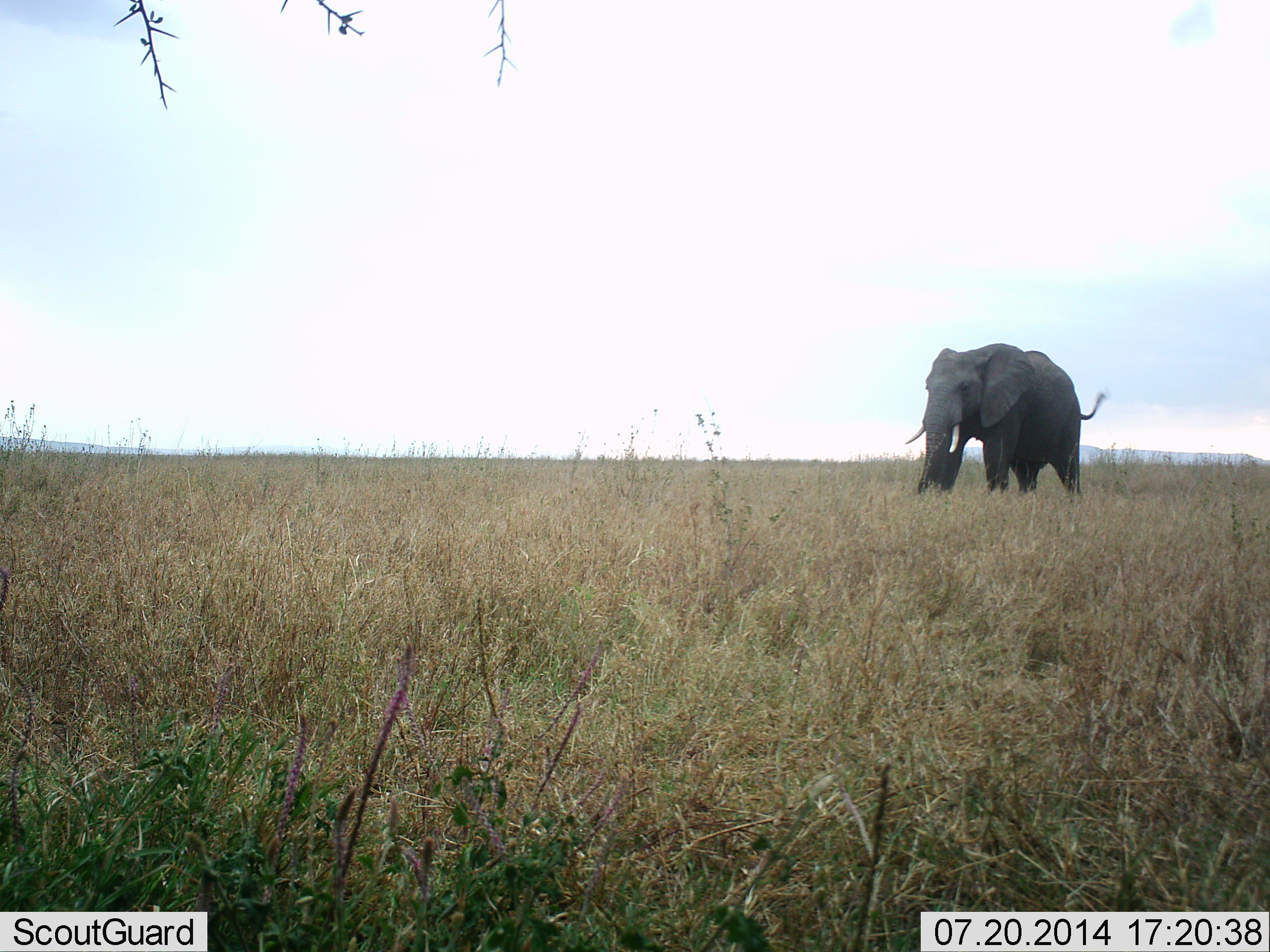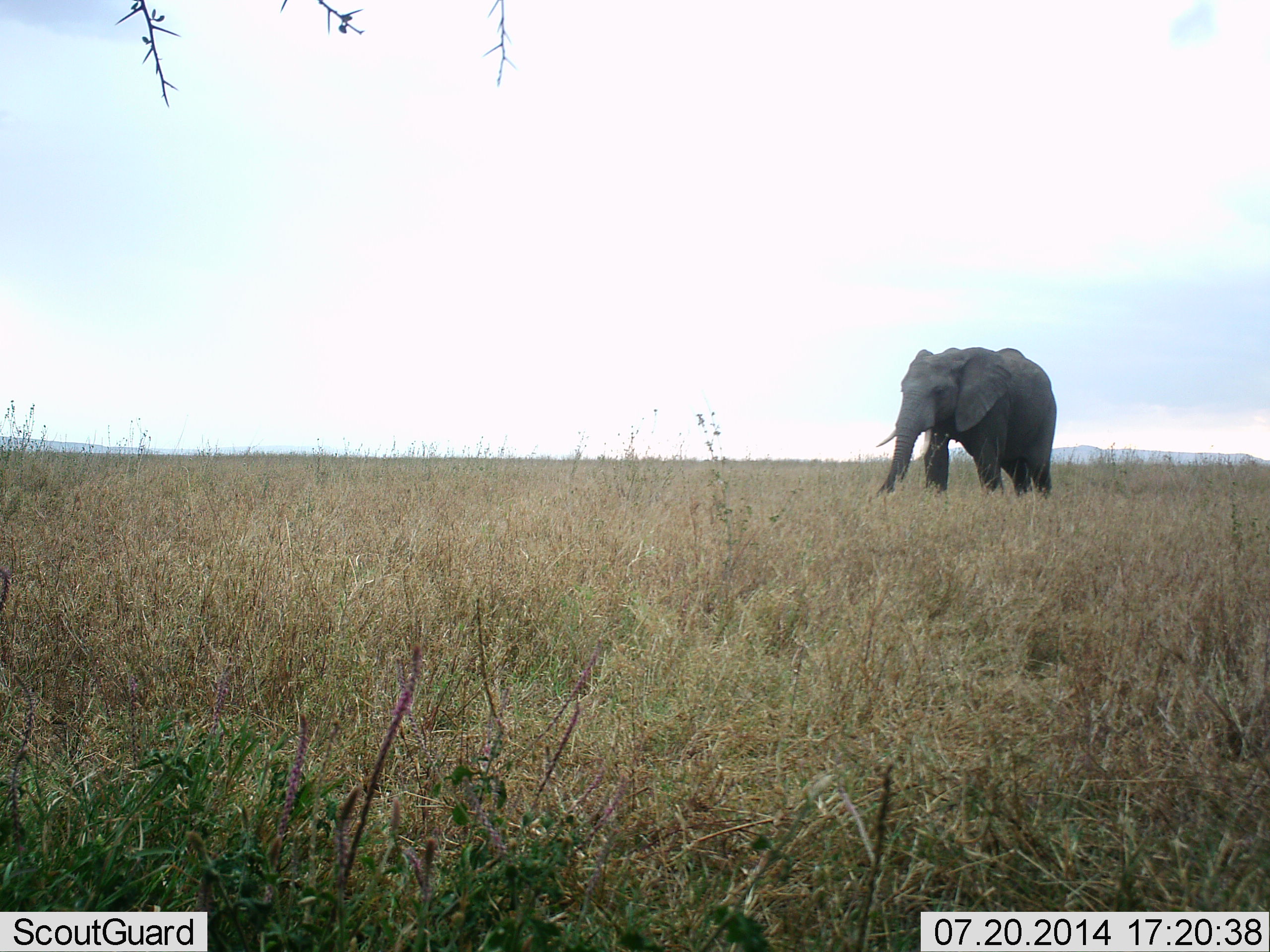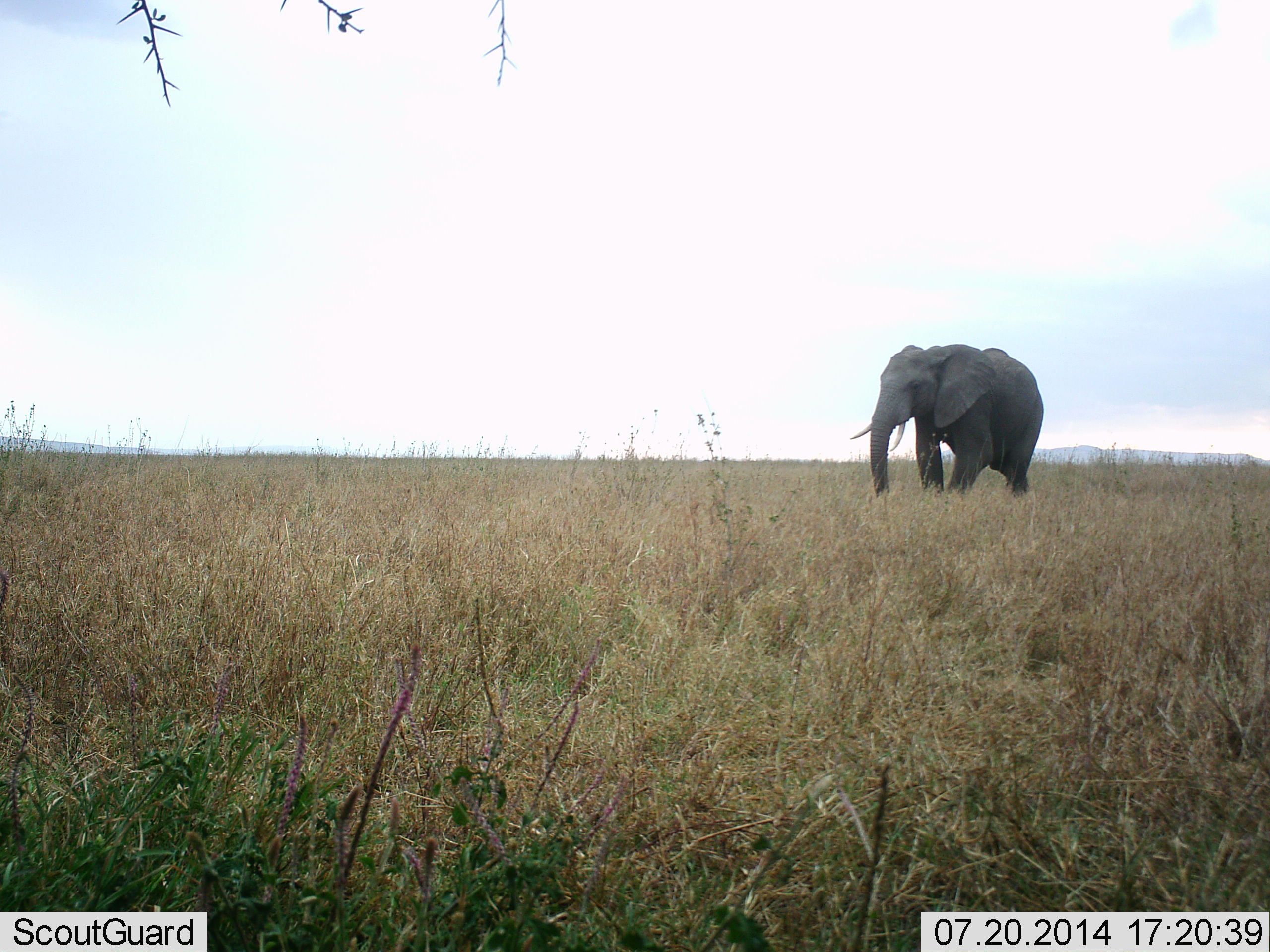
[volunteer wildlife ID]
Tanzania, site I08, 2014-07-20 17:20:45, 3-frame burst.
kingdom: Animalia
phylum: Chordata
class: Mammalia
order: Proboscidea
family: Elephantidae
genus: Loxodonta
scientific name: Loxodonta africana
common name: african bush elephant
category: elephant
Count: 1.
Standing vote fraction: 30%.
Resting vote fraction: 10%.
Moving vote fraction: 80%.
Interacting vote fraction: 0%.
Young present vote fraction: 0%.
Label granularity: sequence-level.